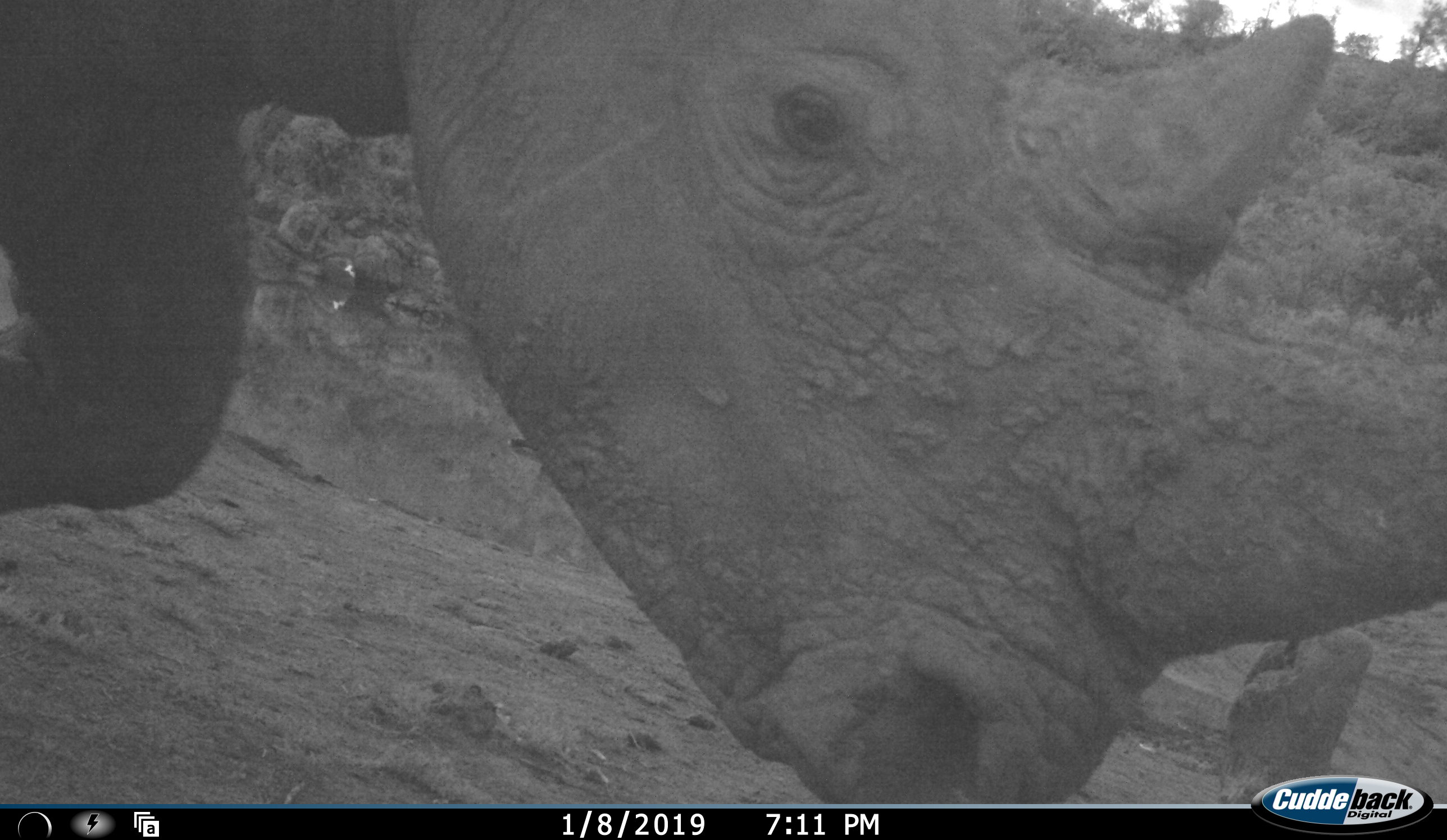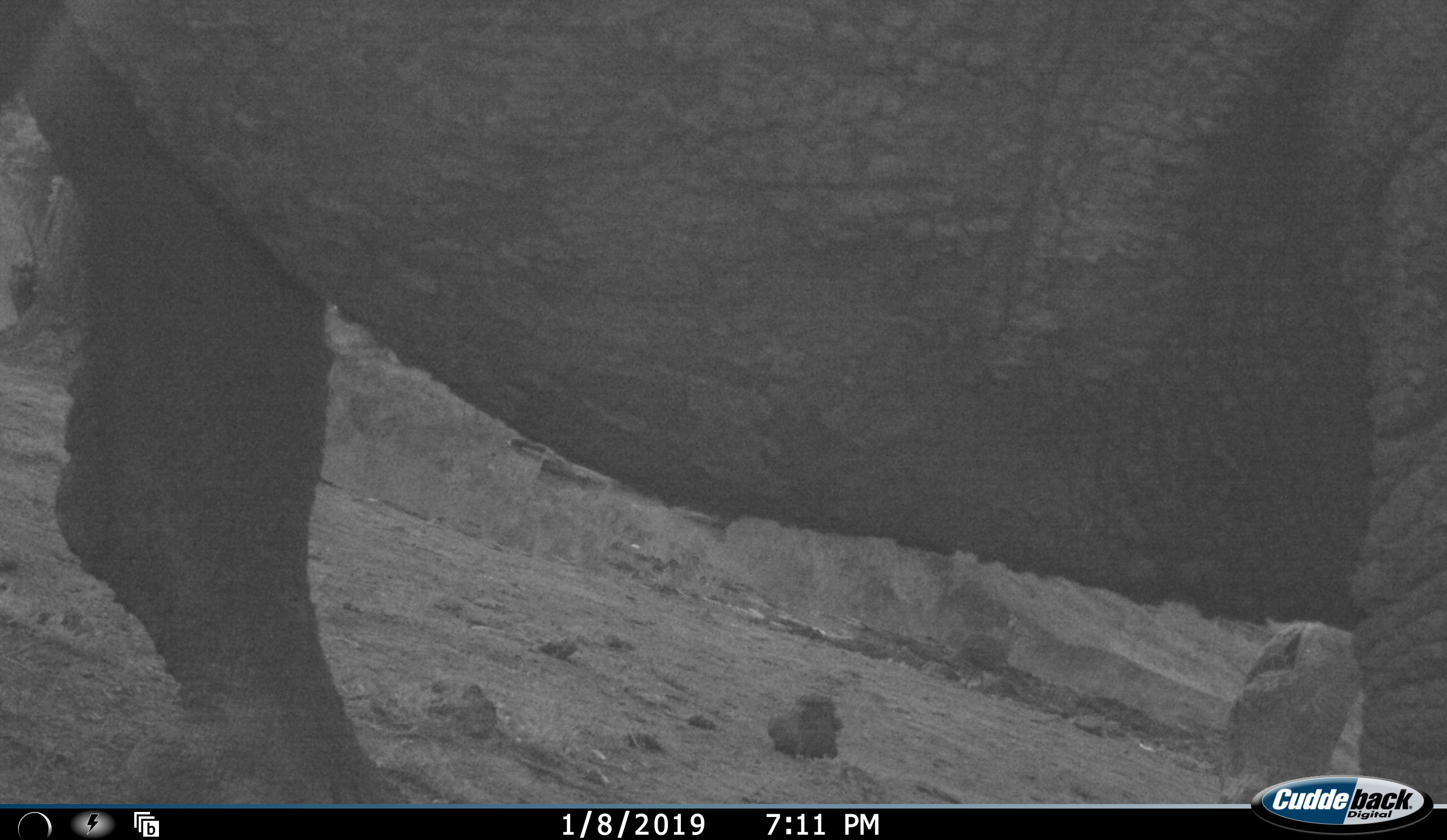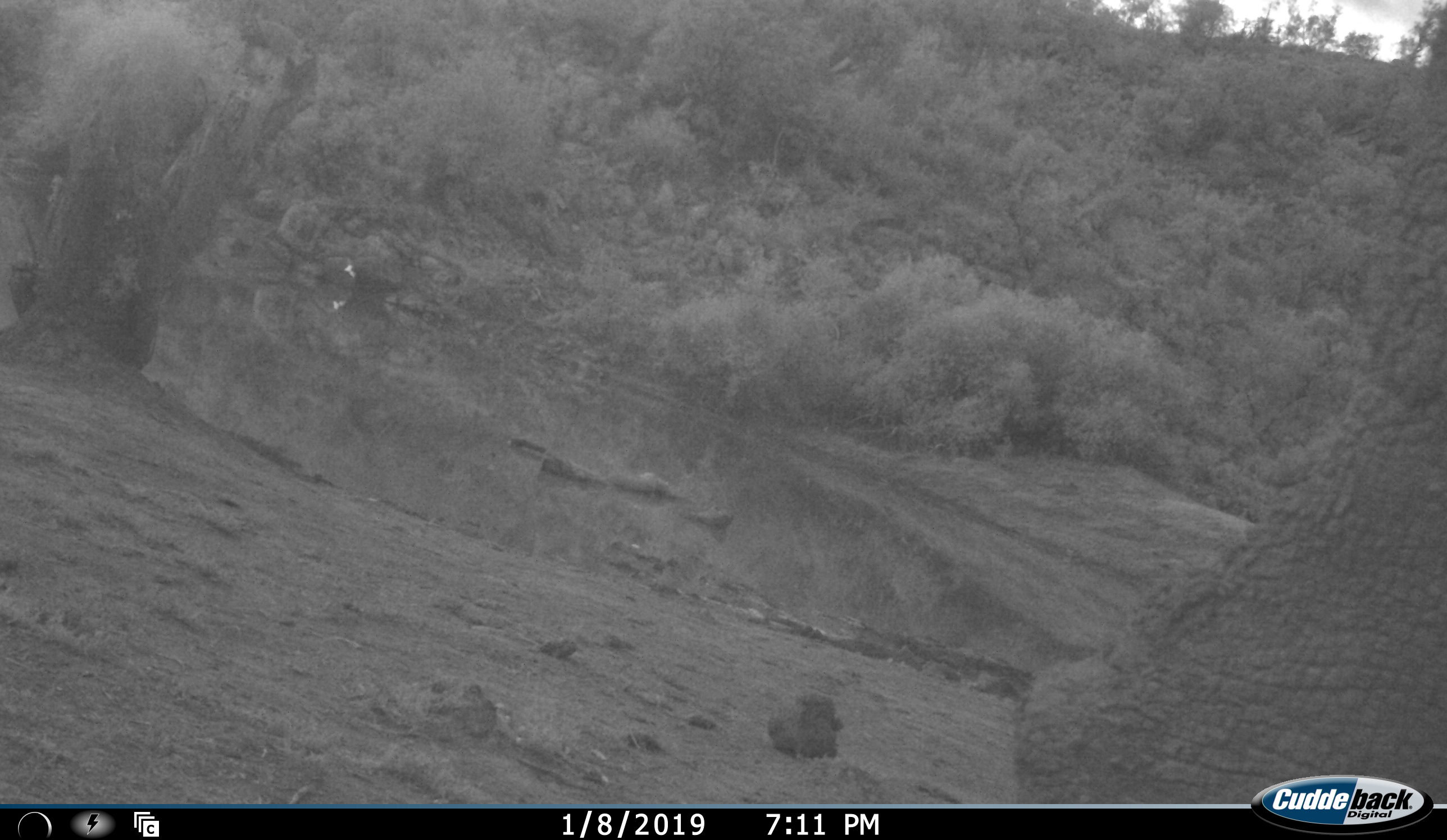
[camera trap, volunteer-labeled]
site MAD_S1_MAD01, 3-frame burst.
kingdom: Animalia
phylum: Chordata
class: Mammalia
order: Perissodactyla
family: Rhinocerotidae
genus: Ceratotherium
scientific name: Ceratotherium simum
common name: white rhinoceros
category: rhinoceroswhite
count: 1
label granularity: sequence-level